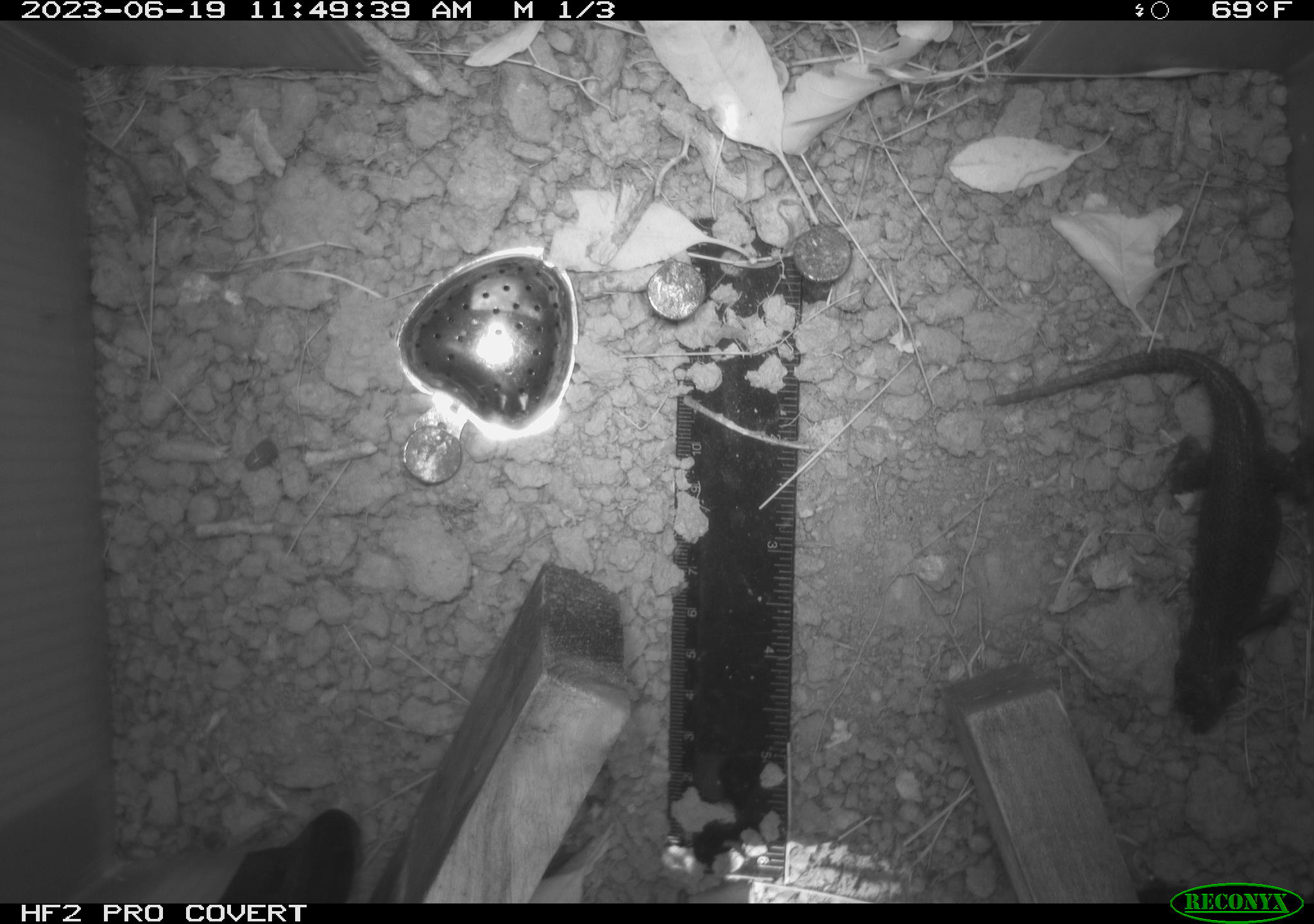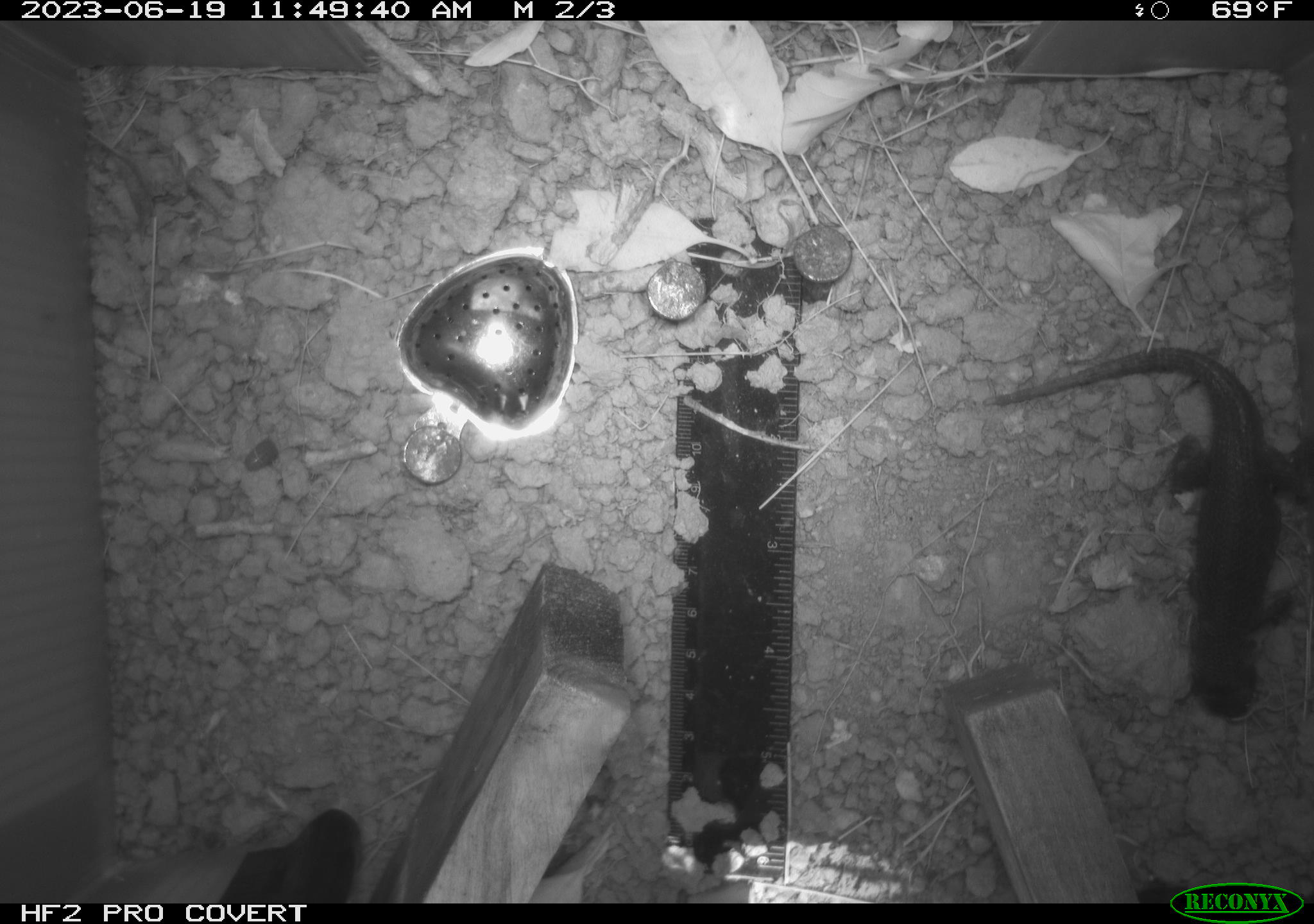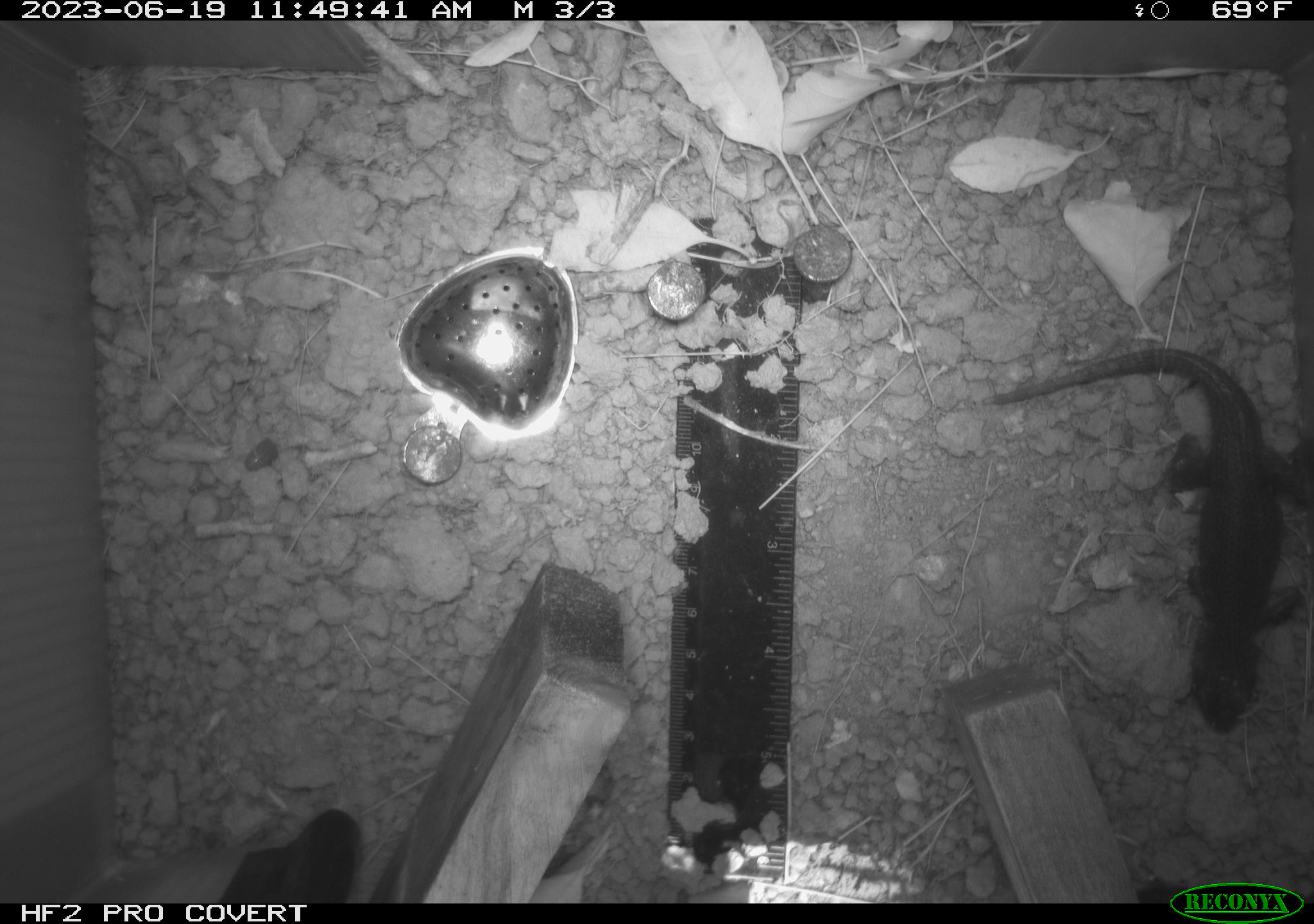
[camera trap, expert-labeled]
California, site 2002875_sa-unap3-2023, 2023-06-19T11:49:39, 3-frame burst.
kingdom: Animalia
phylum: Chordata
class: Reptilia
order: Squamata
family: Phrynosomatidae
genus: Sceloporus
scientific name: Sceloporus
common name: spiny lizards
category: sceloporus species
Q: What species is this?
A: Sceloporus species (spiny lizards) (Sceloporus).